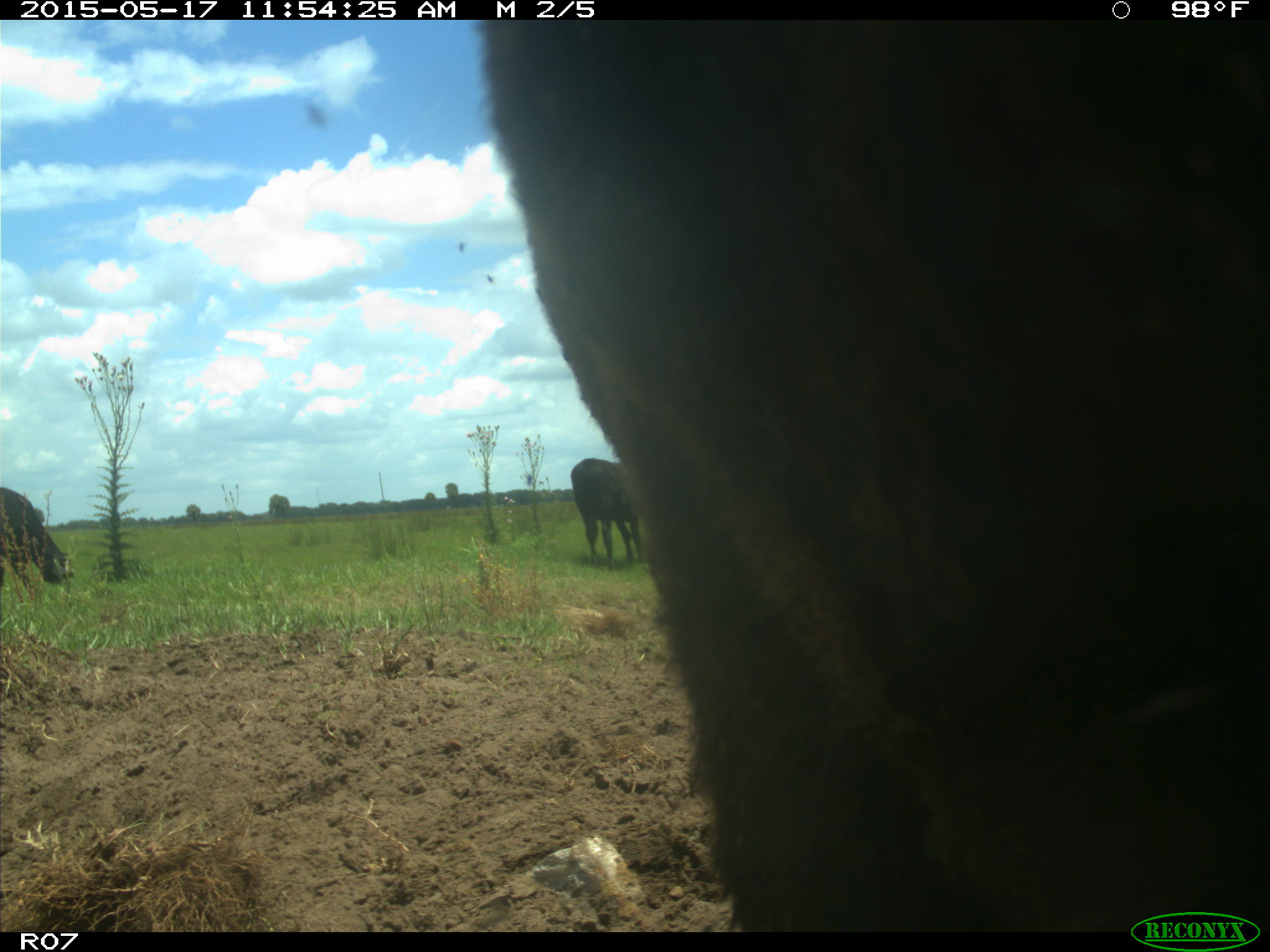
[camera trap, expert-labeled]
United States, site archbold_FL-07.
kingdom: Animalia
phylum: Chordata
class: Mammalia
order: Artiodactyla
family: Bovidae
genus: Bos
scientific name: Bos taurus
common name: domestic cow